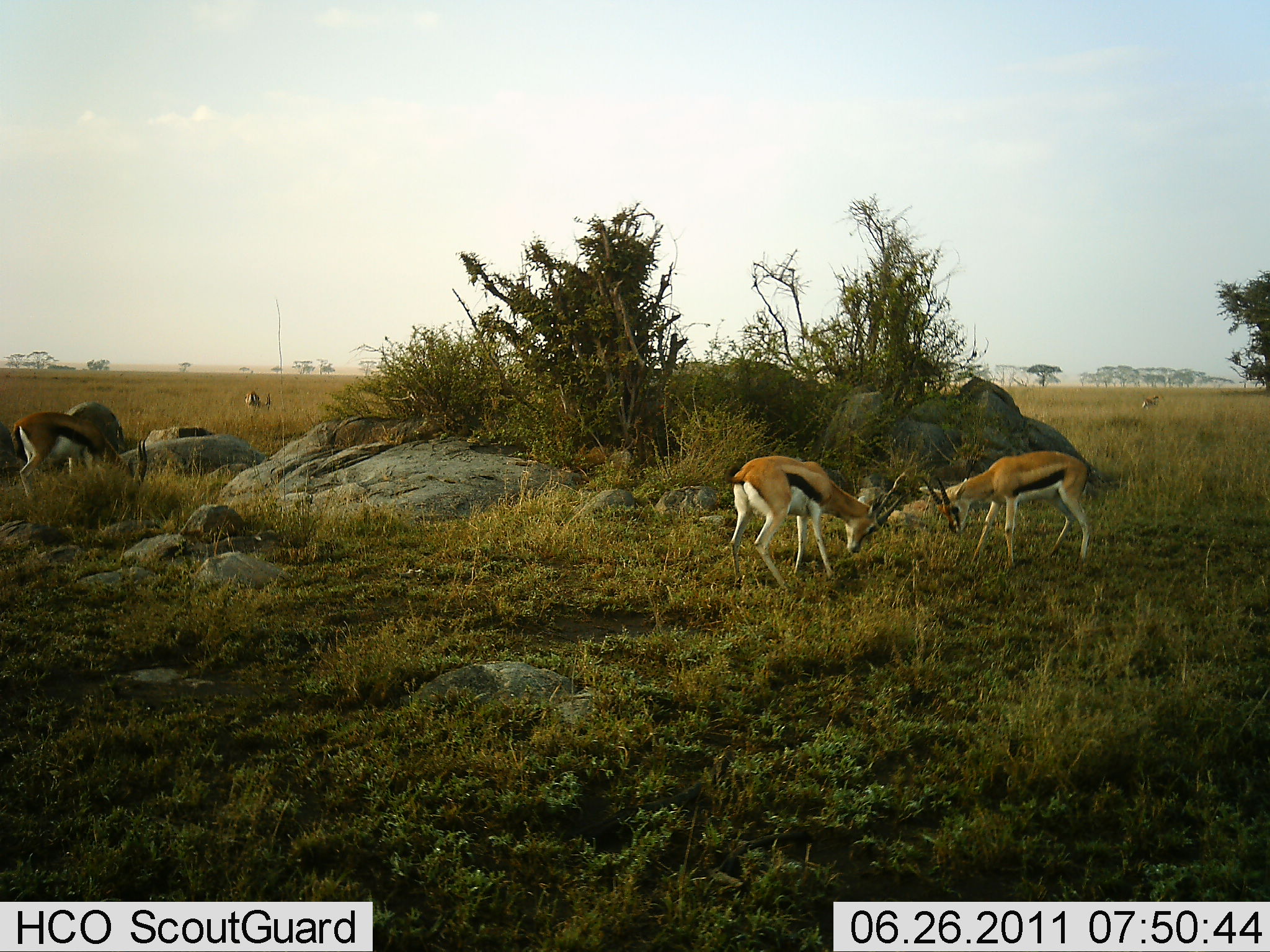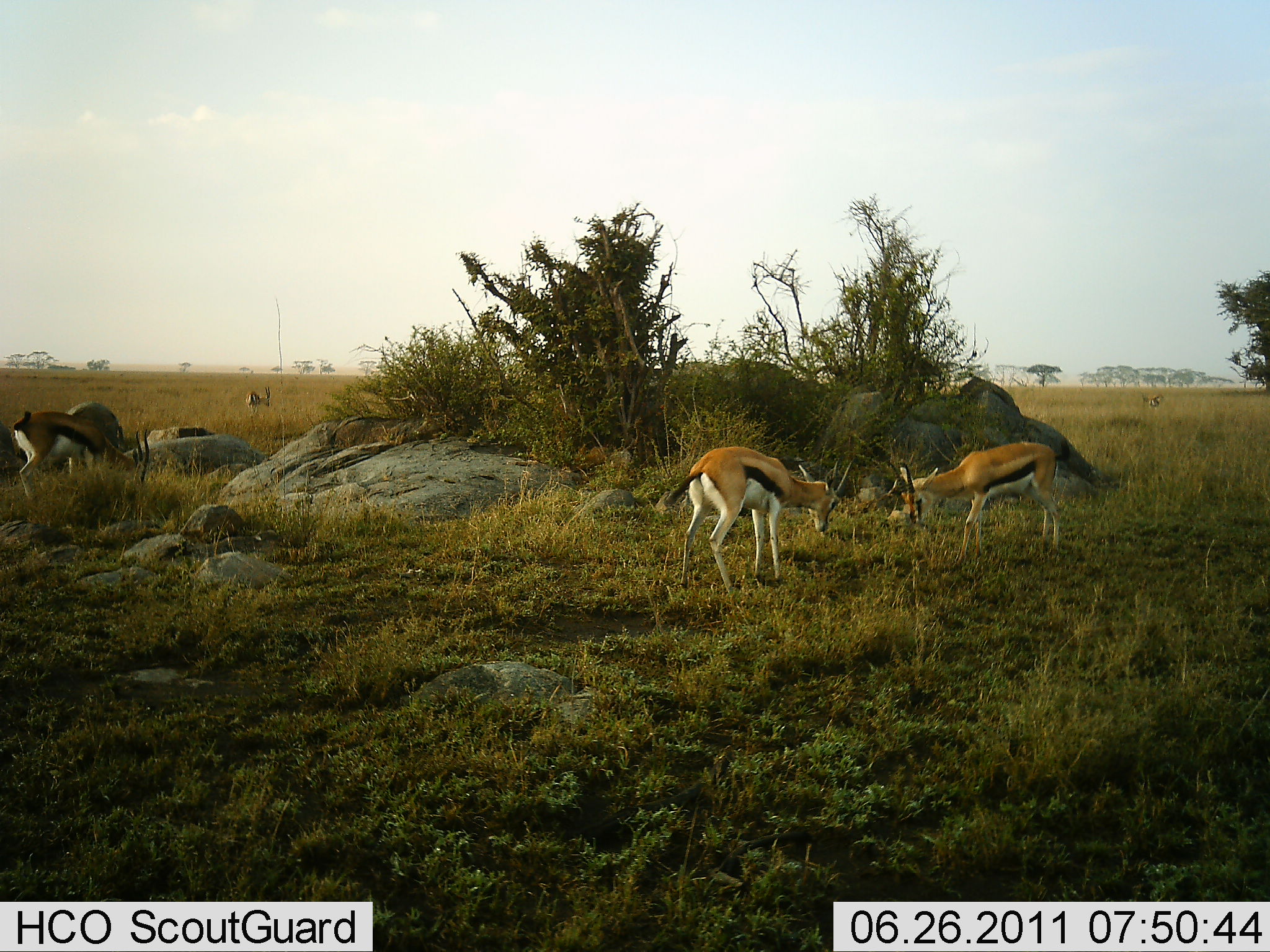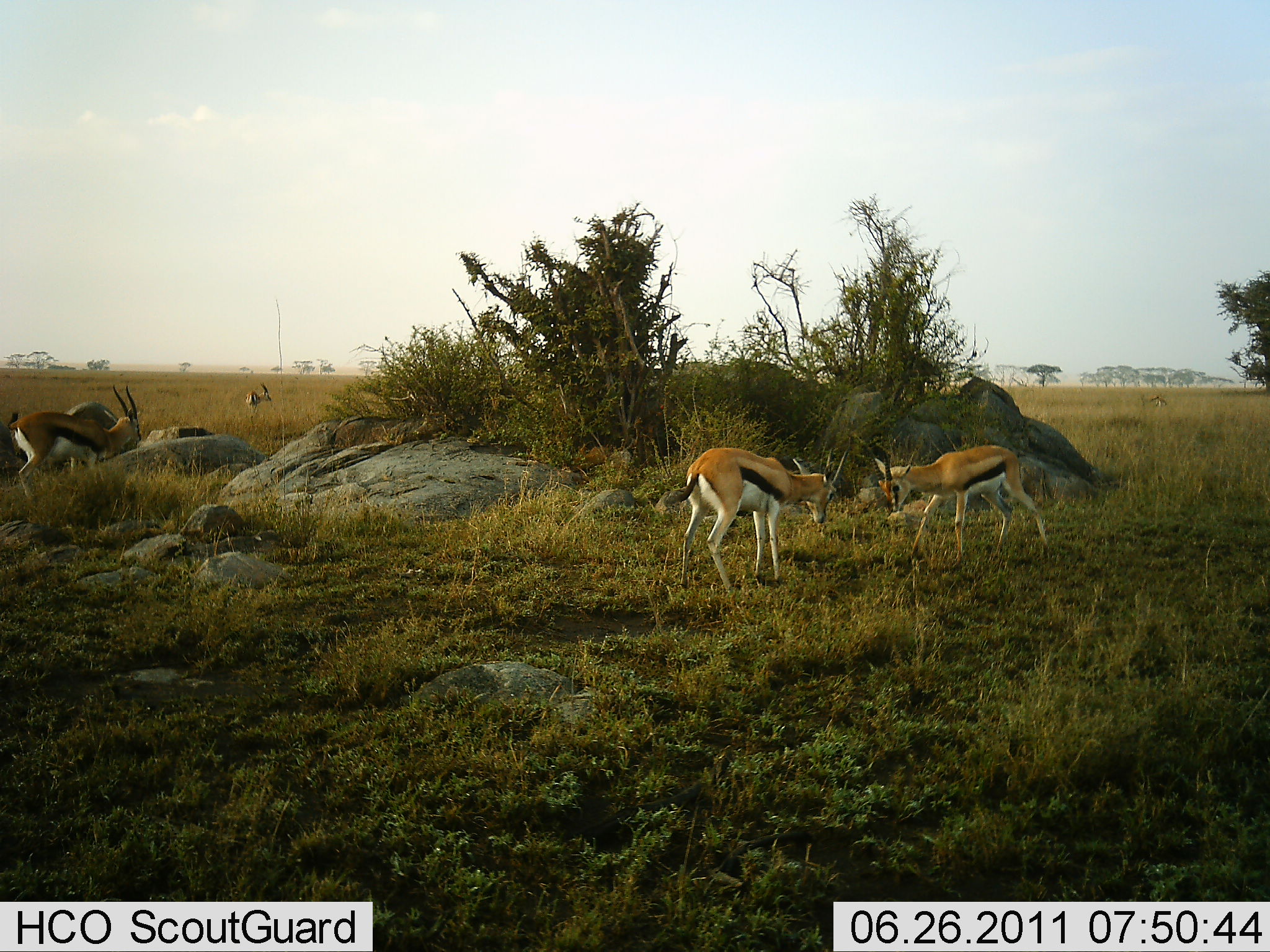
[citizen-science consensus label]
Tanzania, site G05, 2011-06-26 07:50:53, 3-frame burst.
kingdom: Animalia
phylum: Chordata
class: Mammalia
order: Artiodactyla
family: Bovidae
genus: Eudorcas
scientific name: Eudorcas thomsonii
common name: thomson's gazelle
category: gazellethomsons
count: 4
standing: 58%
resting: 0%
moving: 8%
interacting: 83%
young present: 8%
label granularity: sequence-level